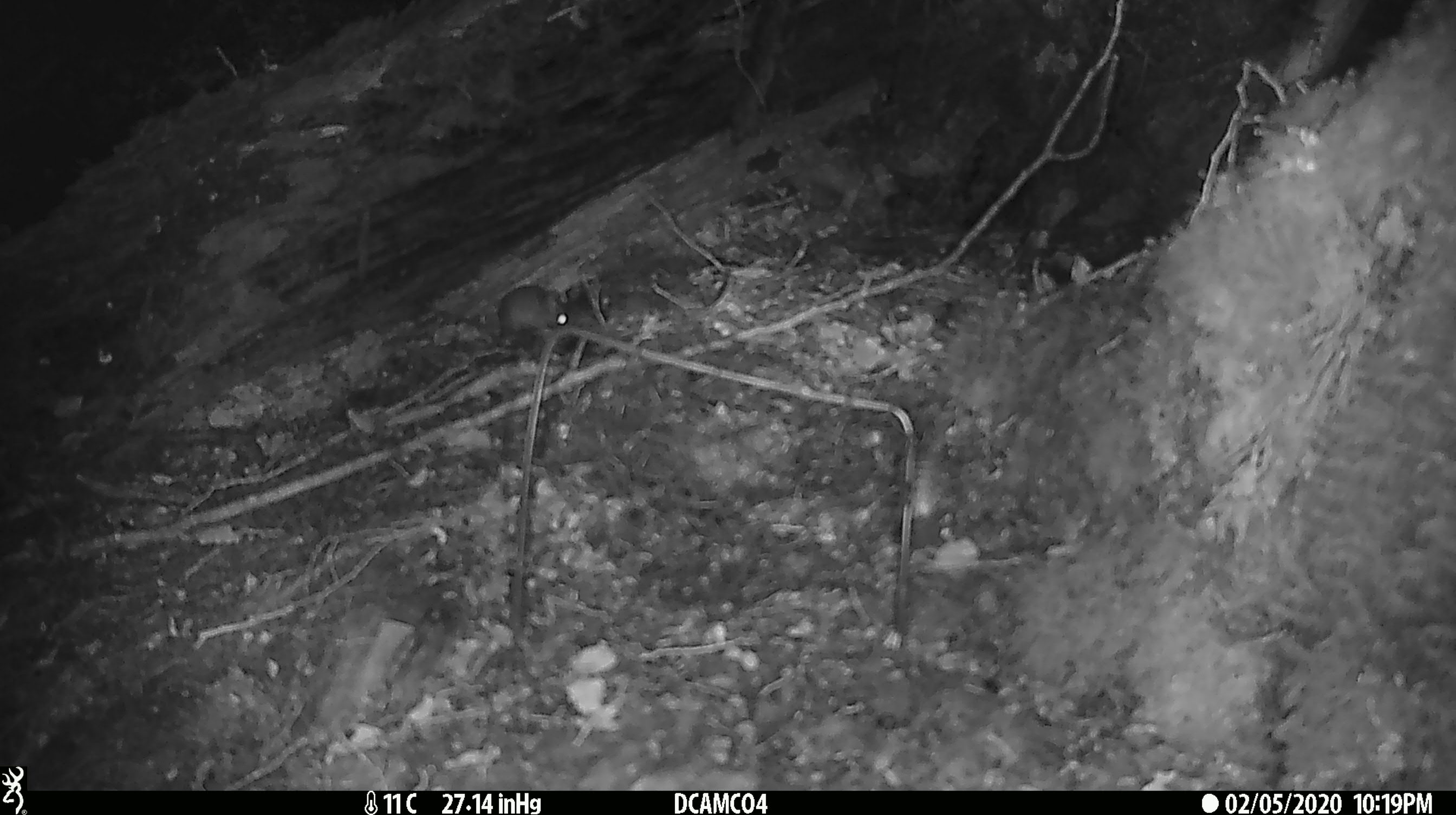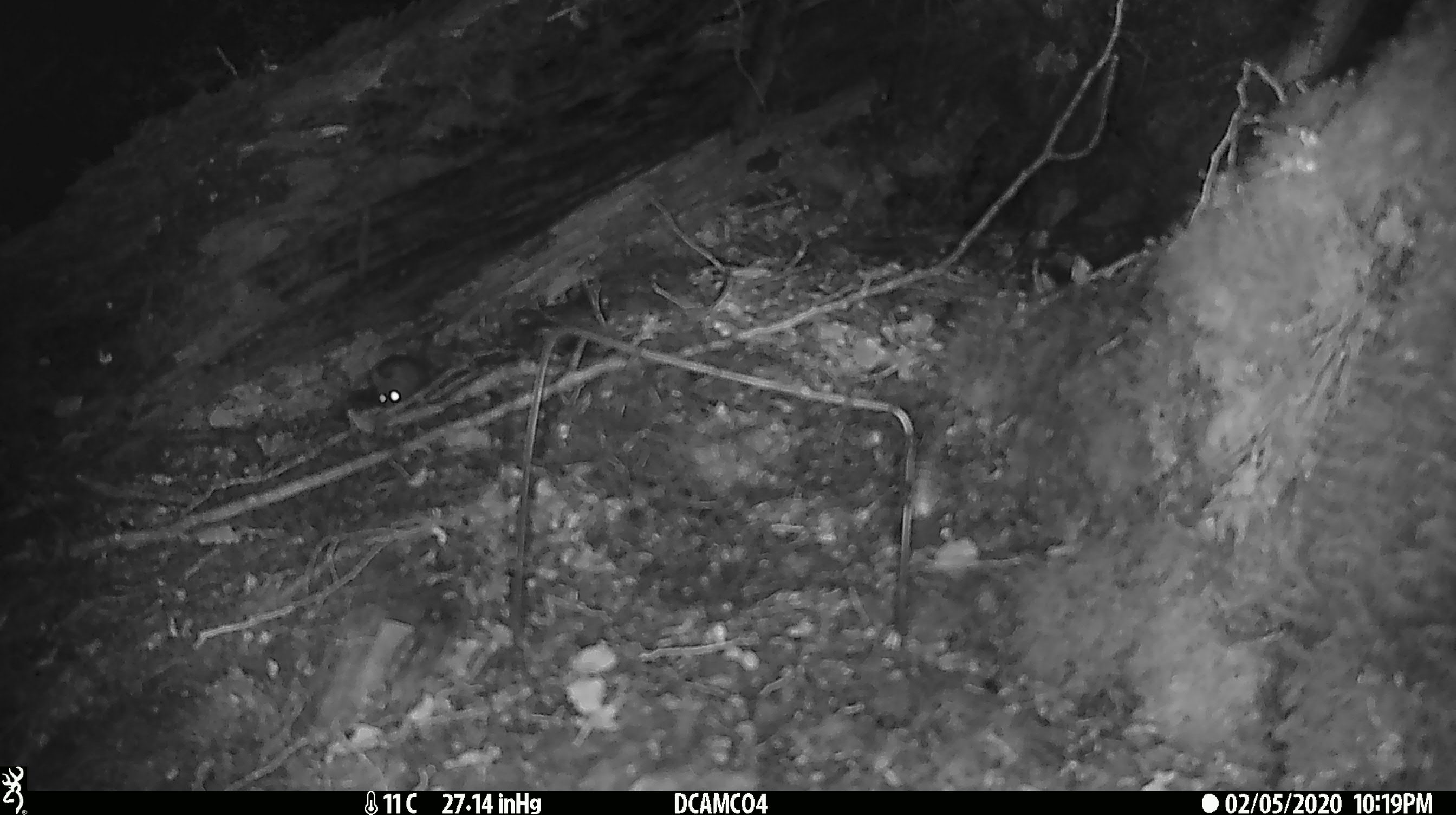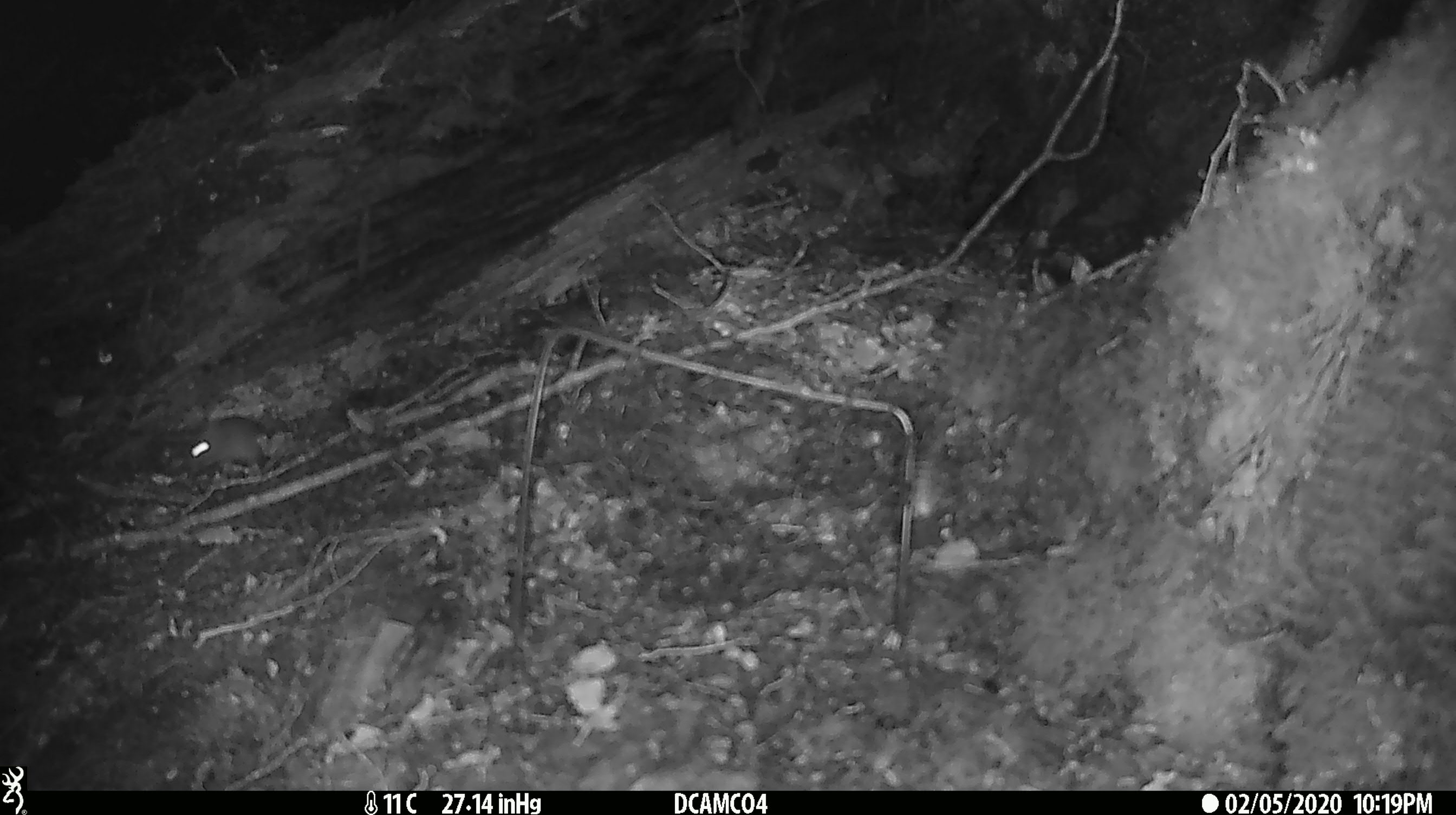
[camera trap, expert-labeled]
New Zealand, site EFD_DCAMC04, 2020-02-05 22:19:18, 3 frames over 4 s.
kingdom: Animalia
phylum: Chordata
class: Mammalia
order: Rodentia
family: Muridae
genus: Mus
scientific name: Mus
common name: mouse